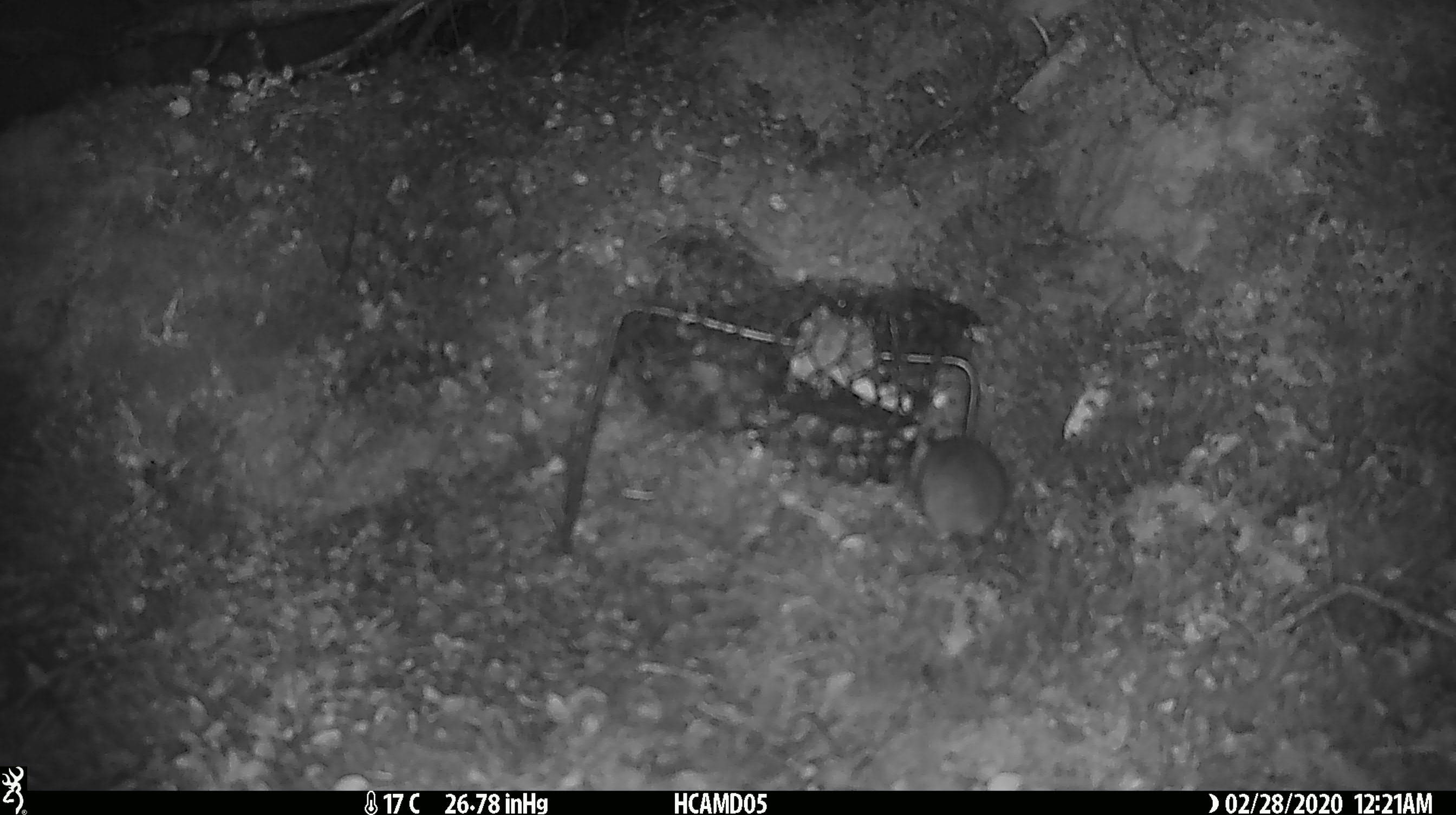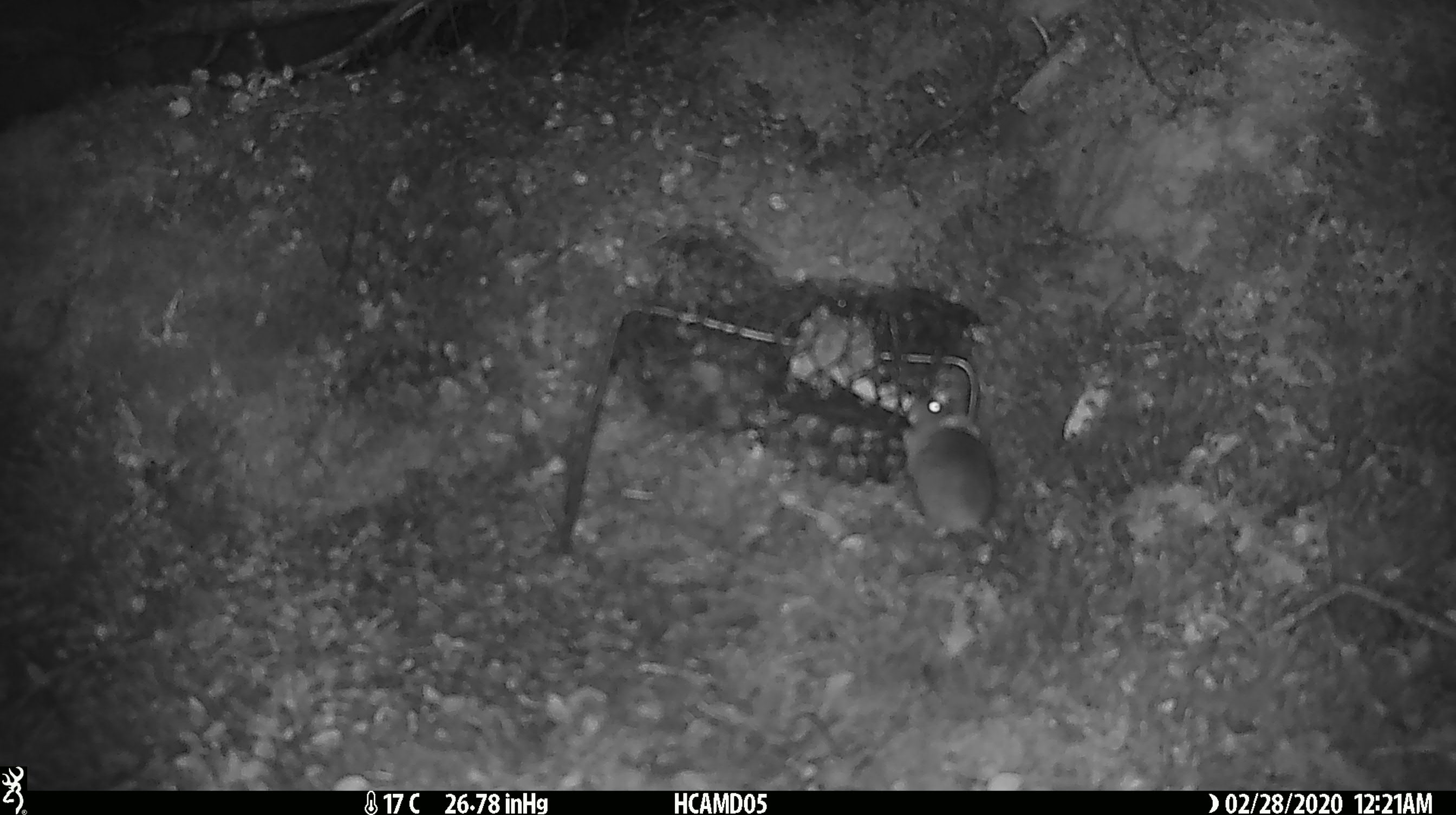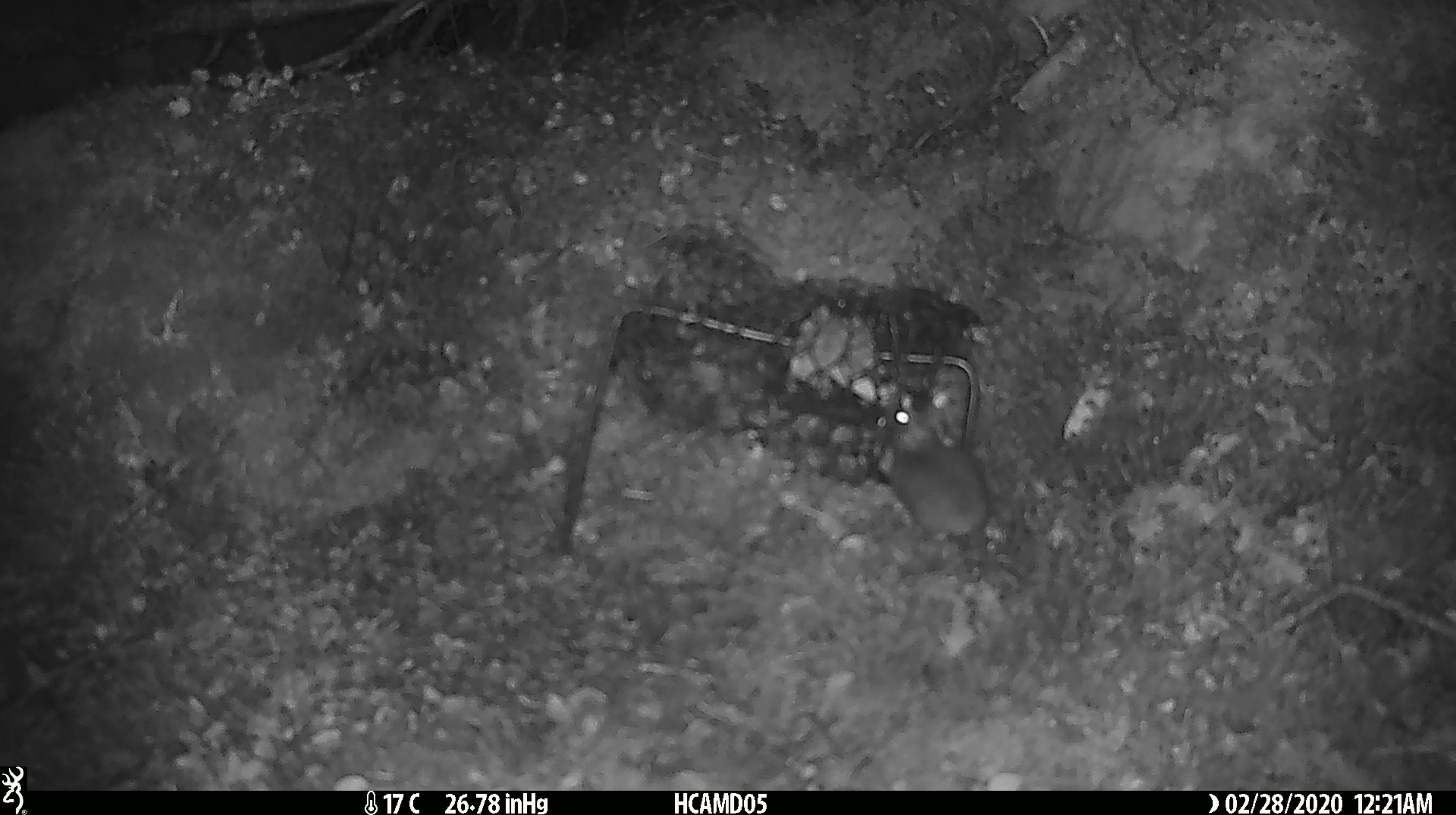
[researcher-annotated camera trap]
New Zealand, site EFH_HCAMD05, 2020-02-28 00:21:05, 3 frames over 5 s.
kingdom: Animalia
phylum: Chordata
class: Mammalia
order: Rodentia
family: Muridae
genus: Mus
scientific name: Mus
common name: mouse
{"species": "mouse (Mus)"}